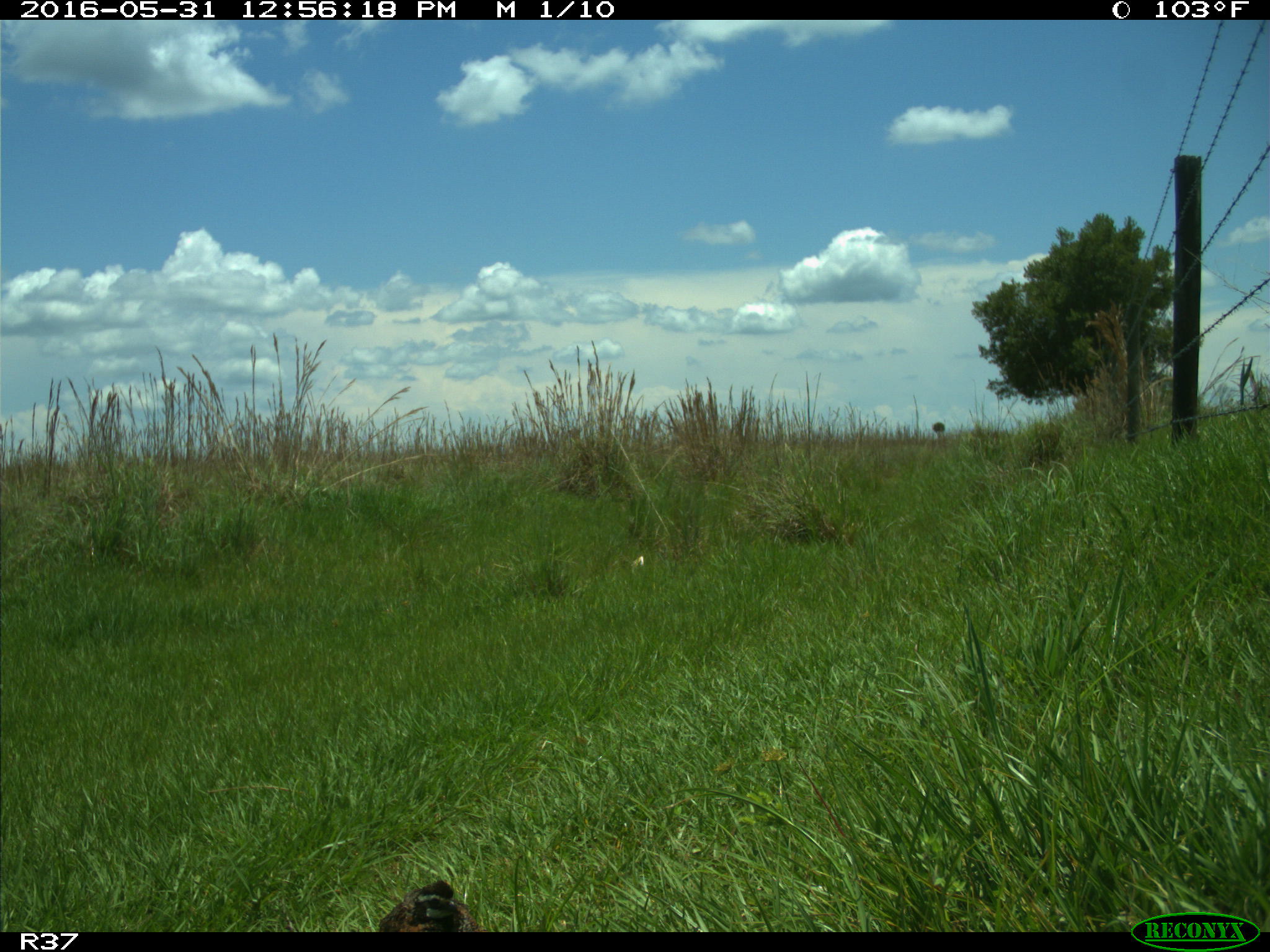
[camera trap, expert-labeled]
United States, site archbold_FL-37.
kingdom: Animalia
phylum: Chordata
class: Aves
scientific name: Aves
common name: birds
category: unidentified bird